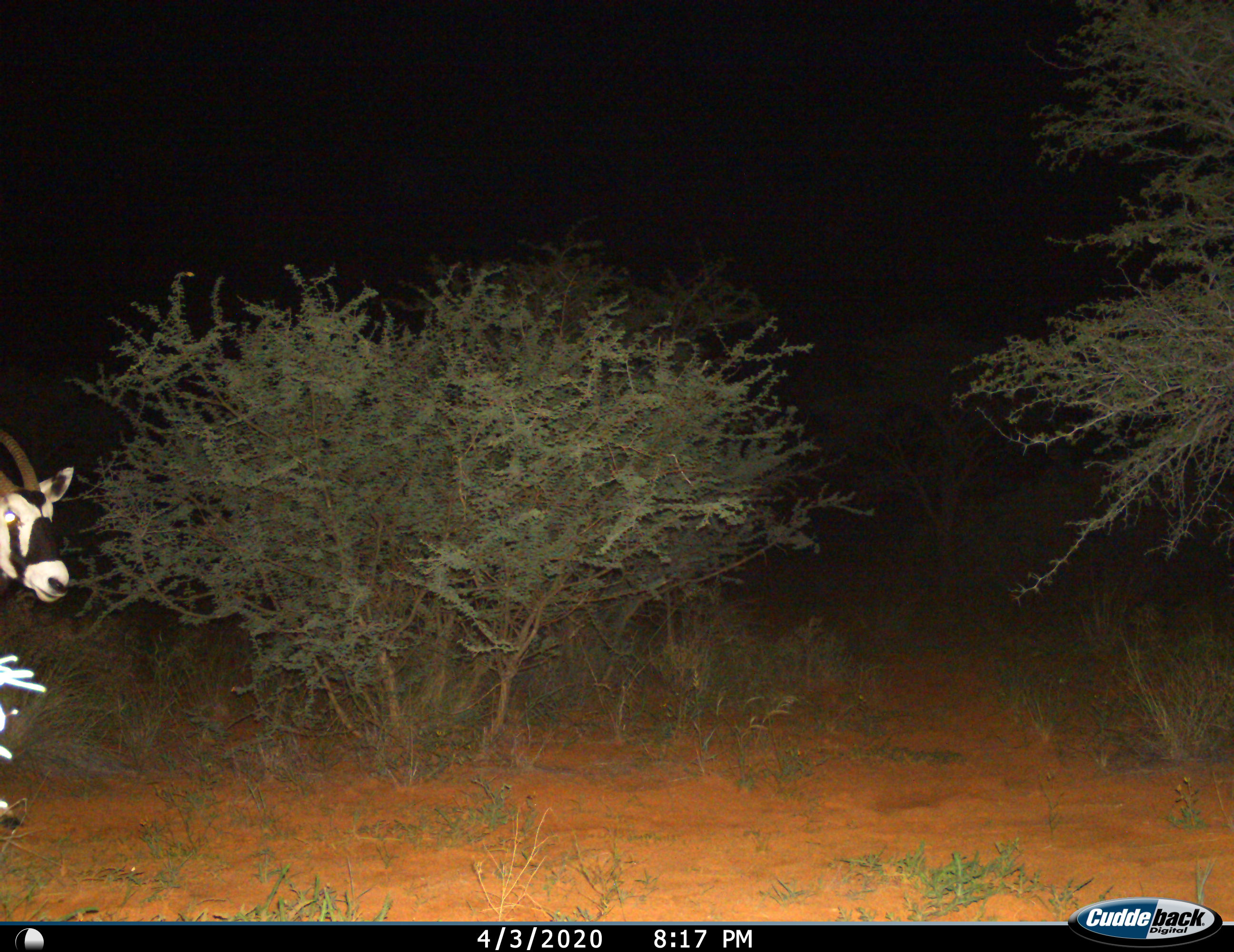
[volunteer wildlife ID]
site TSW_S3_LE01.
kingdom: Animalia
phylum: Chordata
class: Mammalia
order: Artiodactyla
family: Bovidae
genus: Oryx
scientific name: Oryx gazella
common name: gemsbok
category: oryx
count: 1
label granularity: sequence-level